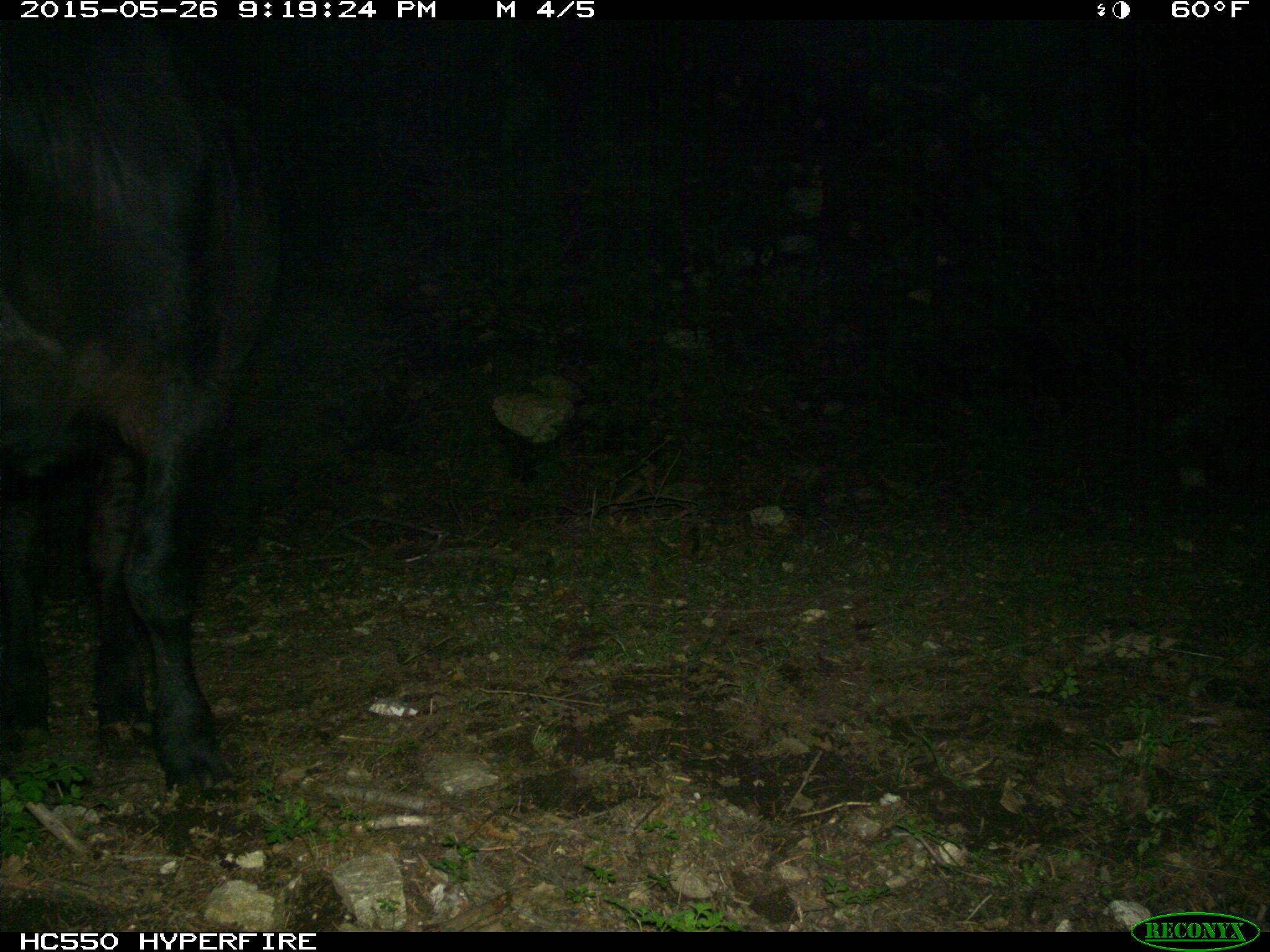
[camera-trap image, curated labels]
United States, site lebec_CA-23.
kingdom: Animalia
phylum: Chordata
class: Mammalia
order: Artiodactyla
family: Bovidae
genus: Bos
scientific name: Bos taurus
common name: domestic cow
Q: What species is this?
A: Bos taurus (domestic cow).